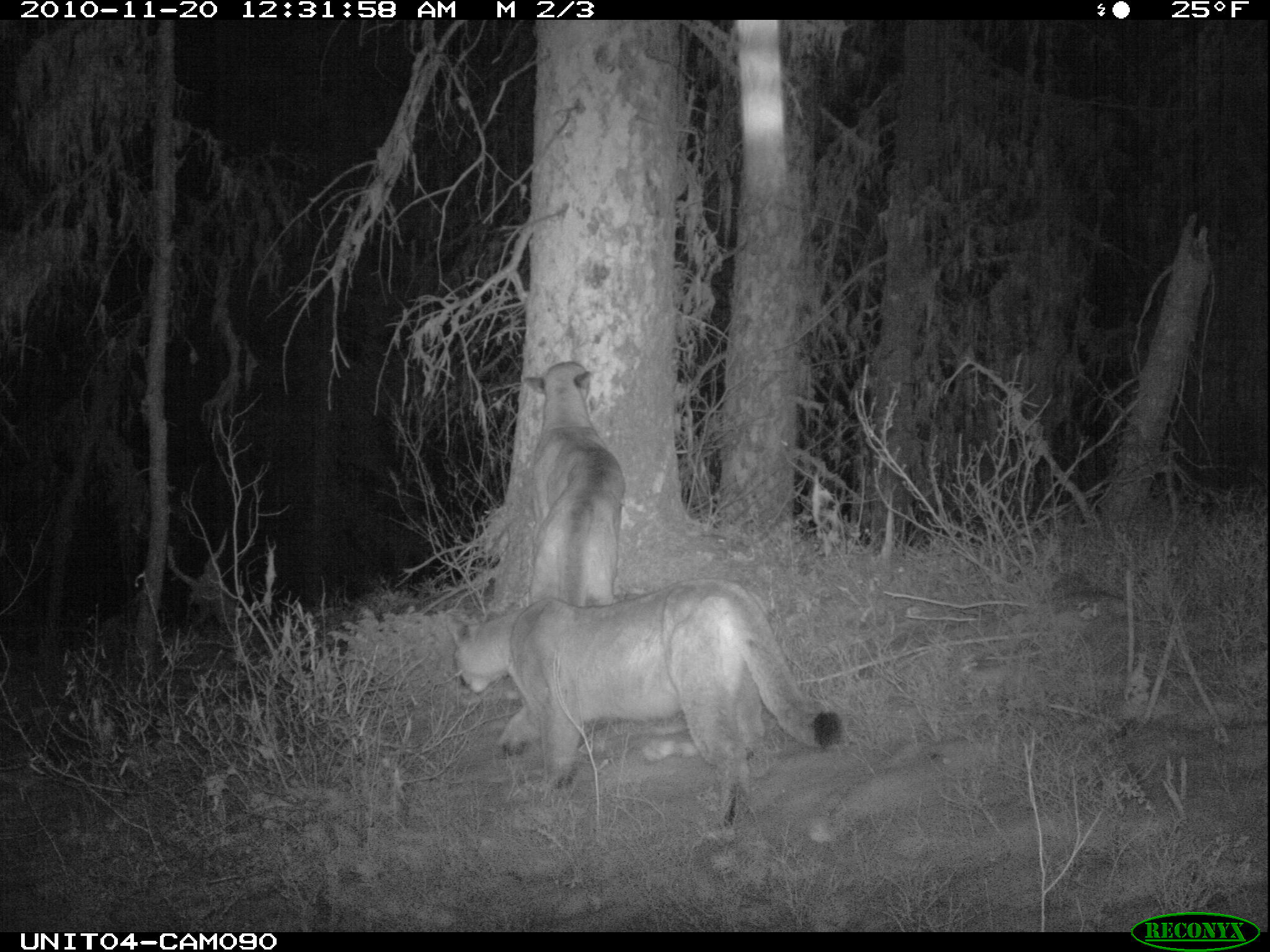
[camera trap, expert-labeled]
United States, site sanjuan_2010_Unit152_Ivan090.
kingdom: Animalia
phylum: Chordata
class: Mammalia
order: Carnivora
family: Felidae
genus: Puma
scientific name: Puma concolor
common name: mountain lion